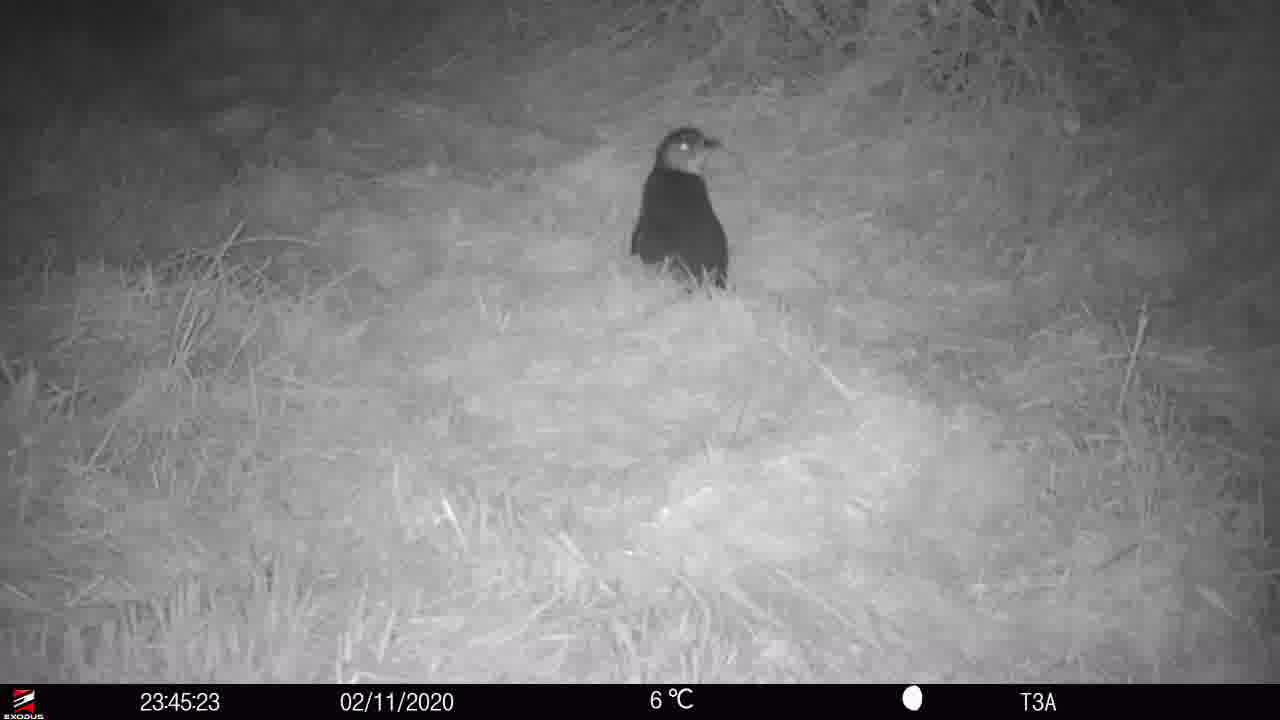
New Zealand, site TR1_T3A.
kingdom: Animalia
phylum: Chordata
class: Aves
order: Sphenisciformes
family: Spheniscidae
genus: Eudyptula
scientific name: Eudyptula minor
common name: little blue penguin